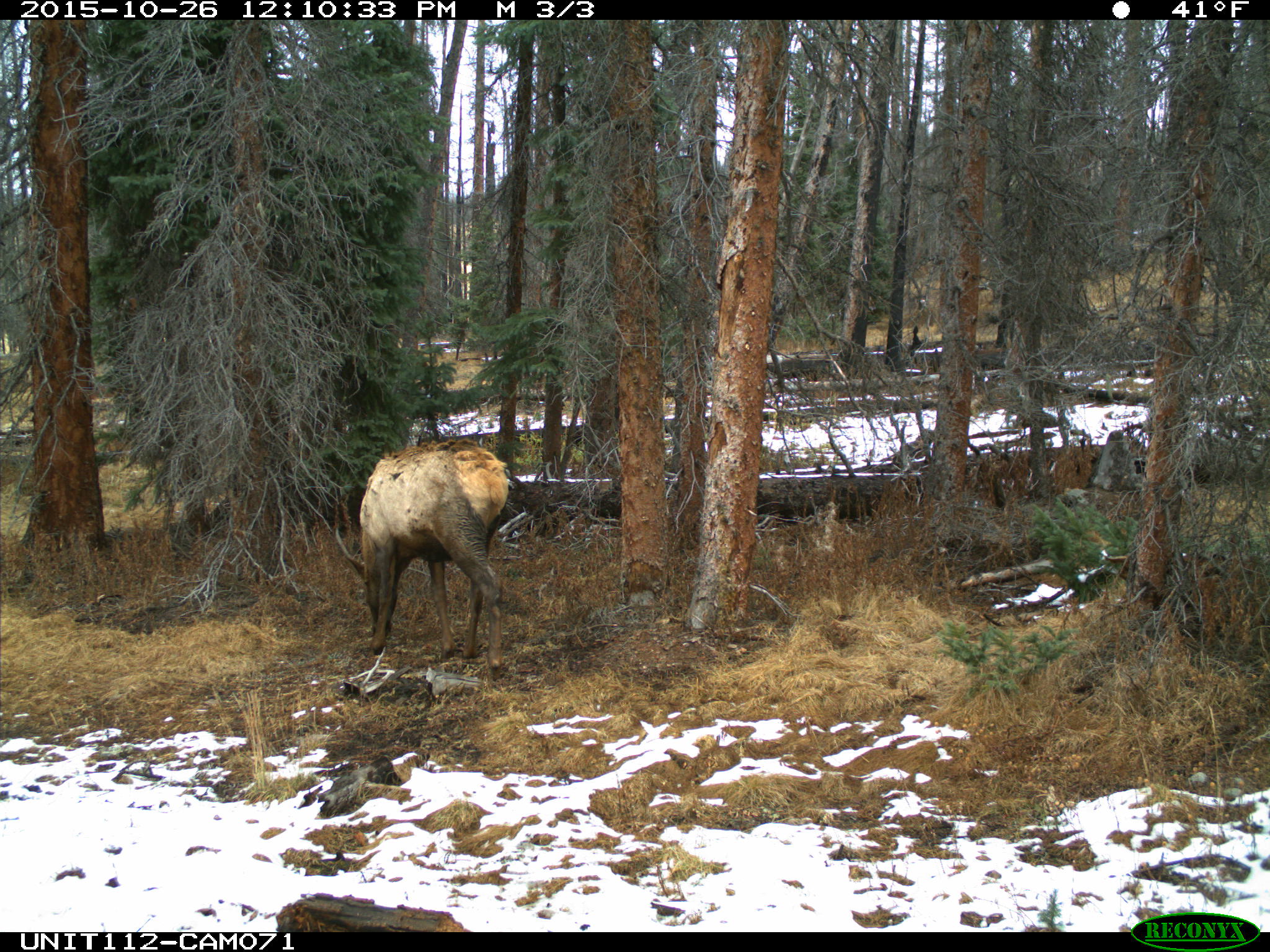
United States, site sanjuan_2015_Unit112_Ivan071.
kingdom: Animalia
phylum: Chordata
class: Mammalia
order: Artiodactyla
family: Cervidae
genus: Cervus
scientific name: Cervus elaphus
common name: red deer